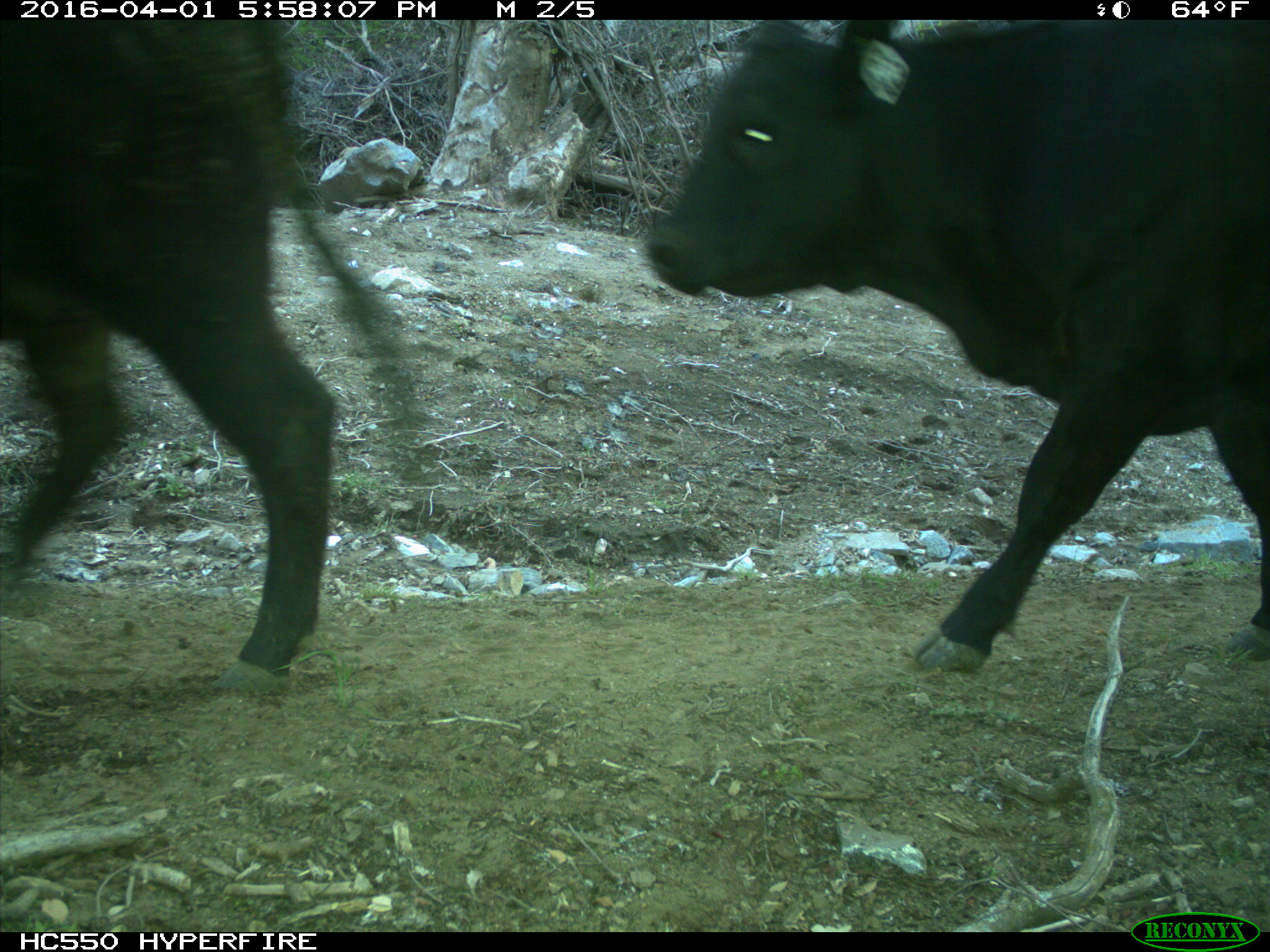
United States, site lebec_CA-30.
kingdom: Animalia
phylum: Chordata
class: Mammalia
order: Artiodactyla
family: Bovidae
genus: Bos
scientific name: Bos taurus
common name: domestic cow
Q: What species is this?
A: Bos taurus (domestic cow).